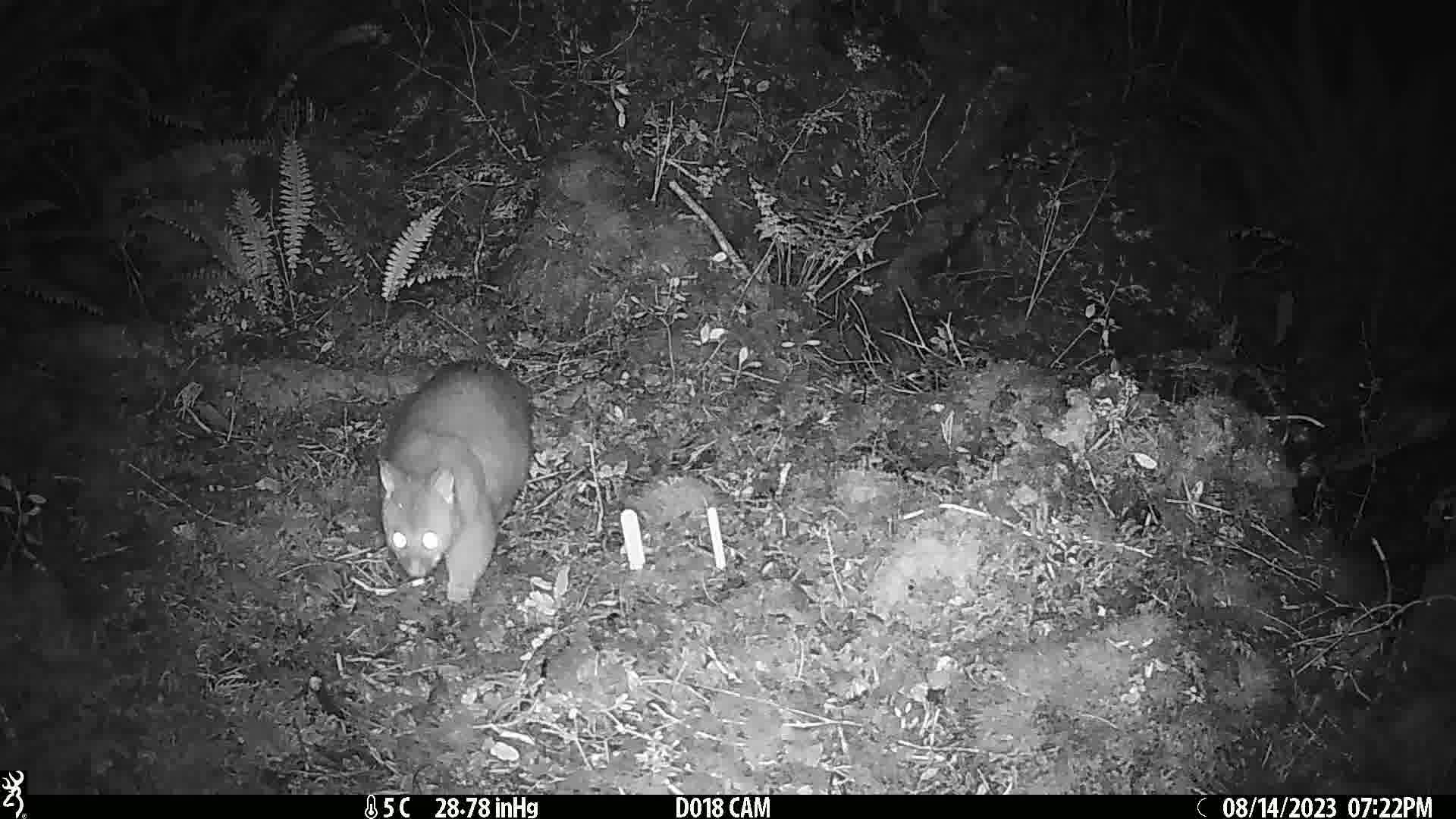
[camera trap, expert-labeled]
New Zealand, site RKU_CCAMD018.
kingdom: Animalia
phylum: Chordata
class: Mammalia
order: Diprotodontia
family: Phalangeridae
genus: Trichosurus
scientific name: Trichosurus vulpecula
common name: common brushtail possum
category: possum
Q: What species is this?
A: Possum (common brushtail possum) (Trichosurus vulpecula).